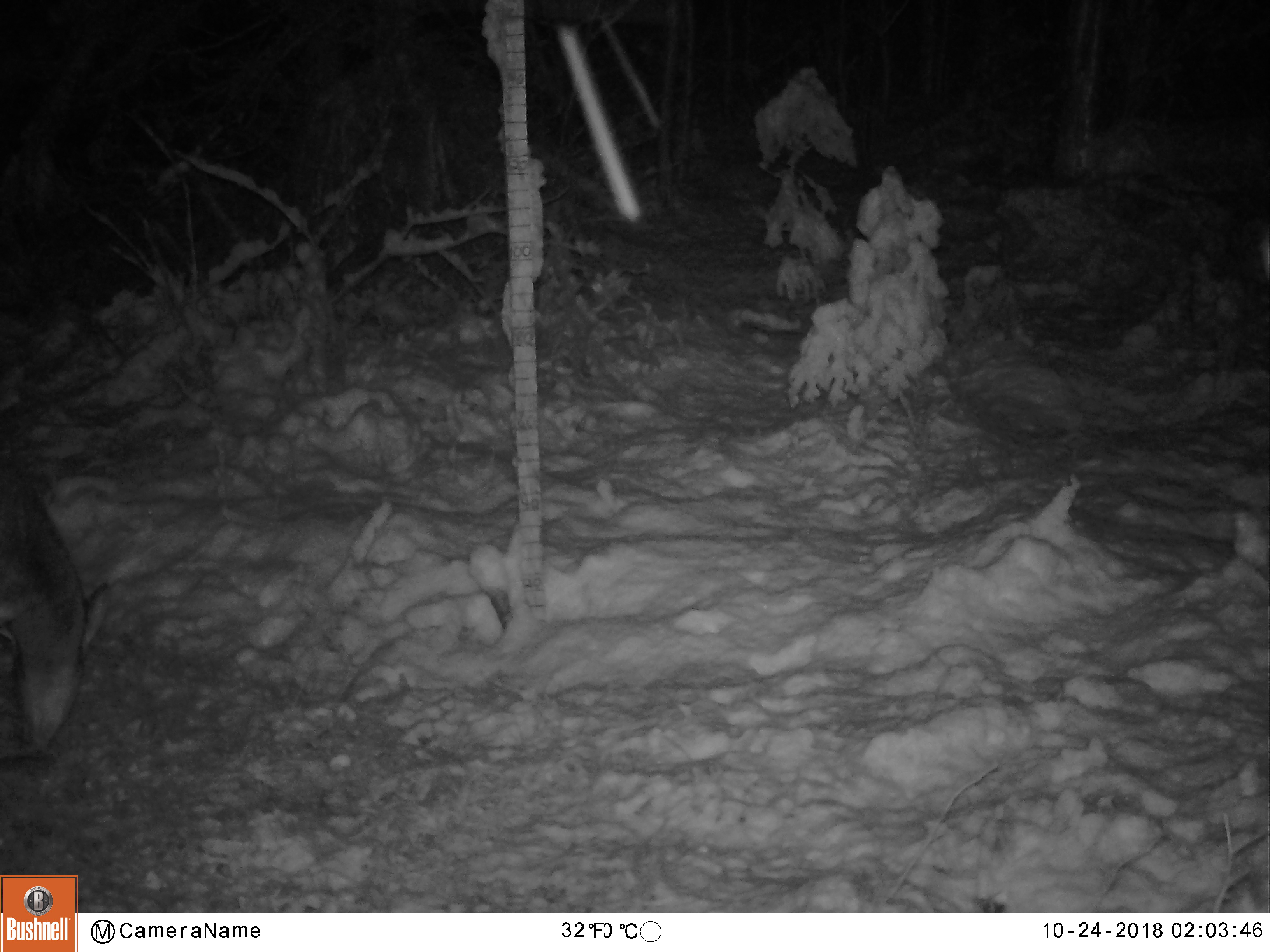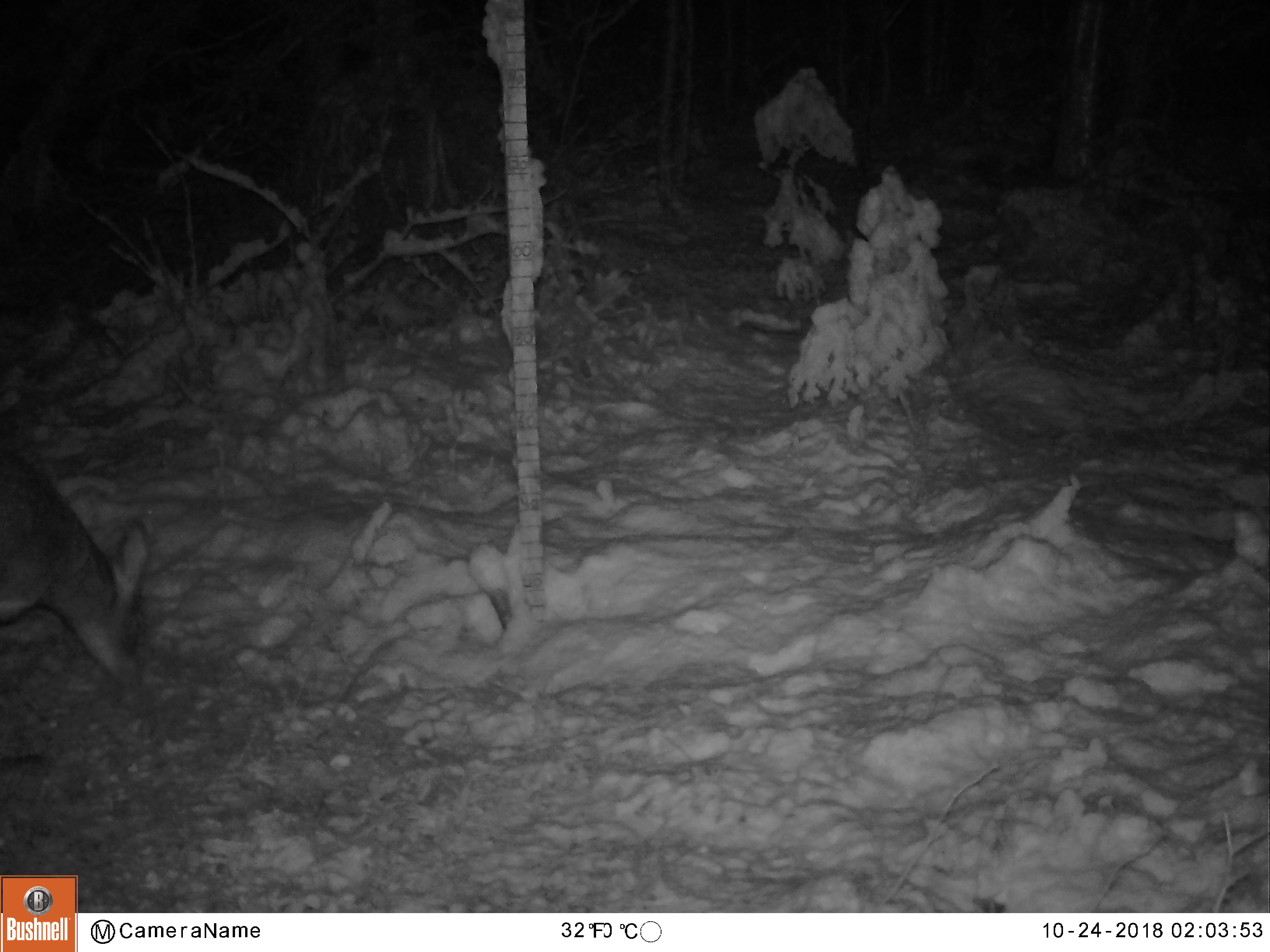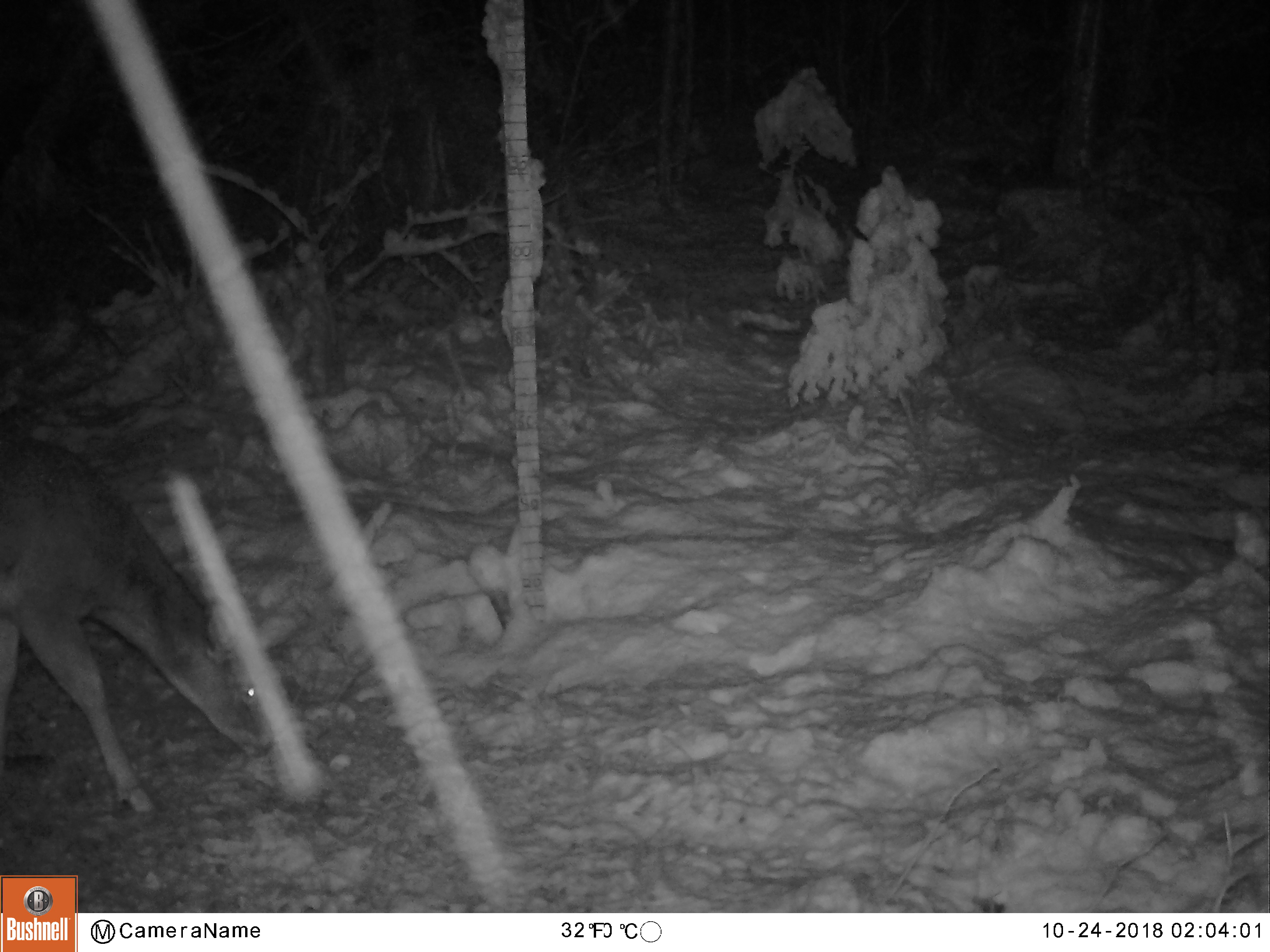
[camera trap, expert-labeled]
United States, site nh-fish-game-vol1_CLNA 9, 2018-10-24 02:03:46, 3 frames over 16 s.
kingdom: Animalia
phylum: Chordata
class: Mammalia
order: Artiodactyla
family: Cervidae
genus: Odocoileus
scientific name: Odocoileus virginianus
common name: white-tailed deer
White-tailed deer (Odocoileus virginianus).